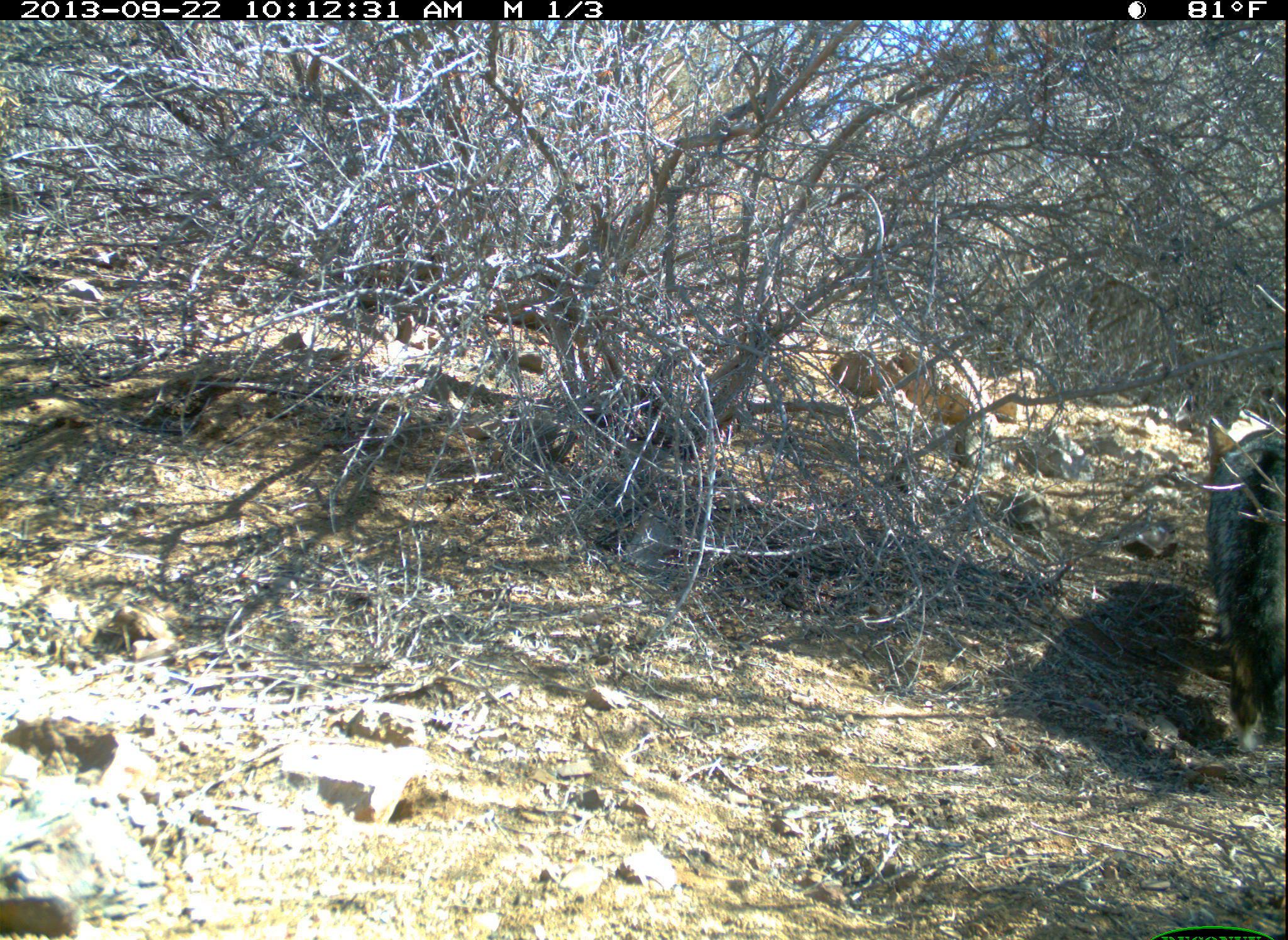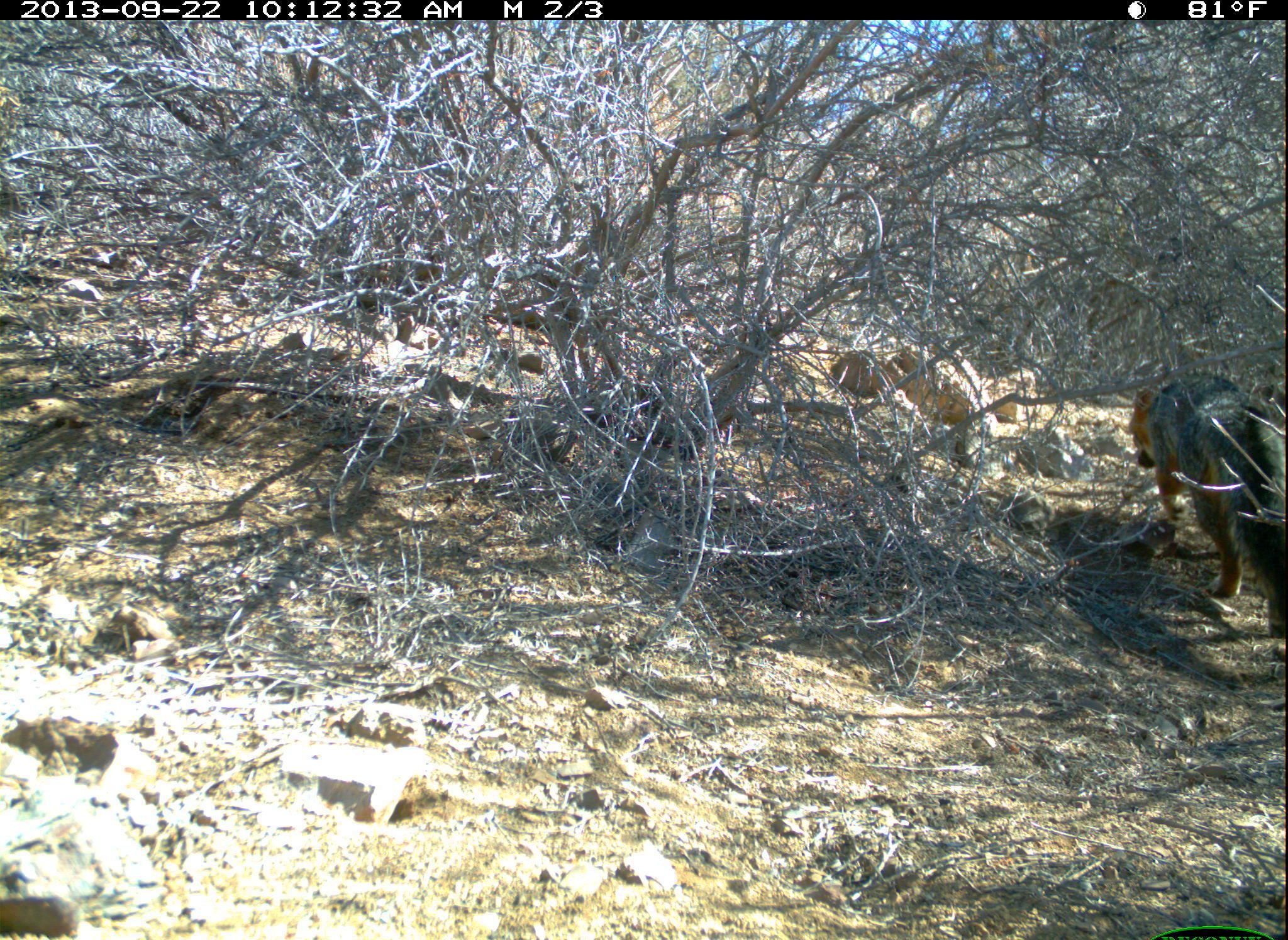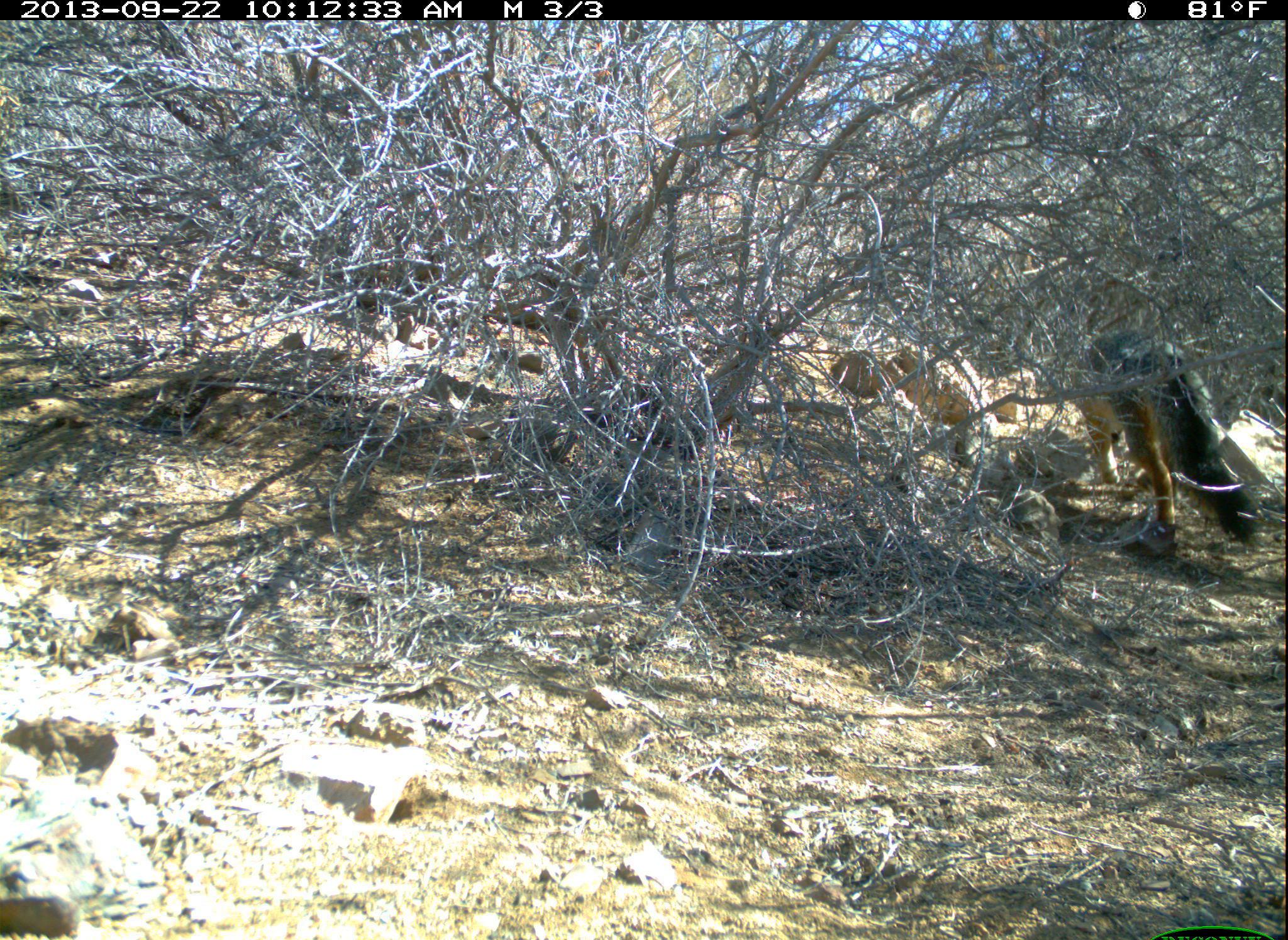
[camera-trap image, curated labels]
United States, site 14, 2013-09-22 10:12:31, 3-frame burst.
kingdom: Animalia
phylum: Chordata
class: Mammalia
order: Carnivora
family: Canidae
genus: Urocyon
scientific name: Urocyon cinereoargenteus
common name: gray fox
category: fox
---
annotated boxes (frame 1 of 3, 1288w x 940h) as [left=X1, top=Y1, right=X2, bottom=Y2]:
fox: [left=1205, top=411, right=1288, bottom=753]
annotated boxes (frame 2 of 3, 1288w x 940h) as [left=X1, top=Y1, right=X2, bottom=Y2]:
fox: [left=1129, top=369, right=1288, bottom=661]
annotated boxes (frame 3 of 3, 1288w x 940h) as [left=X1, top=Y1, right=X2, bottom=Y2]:
fox: [left=1071, top=329, right=1260, bottom=545]